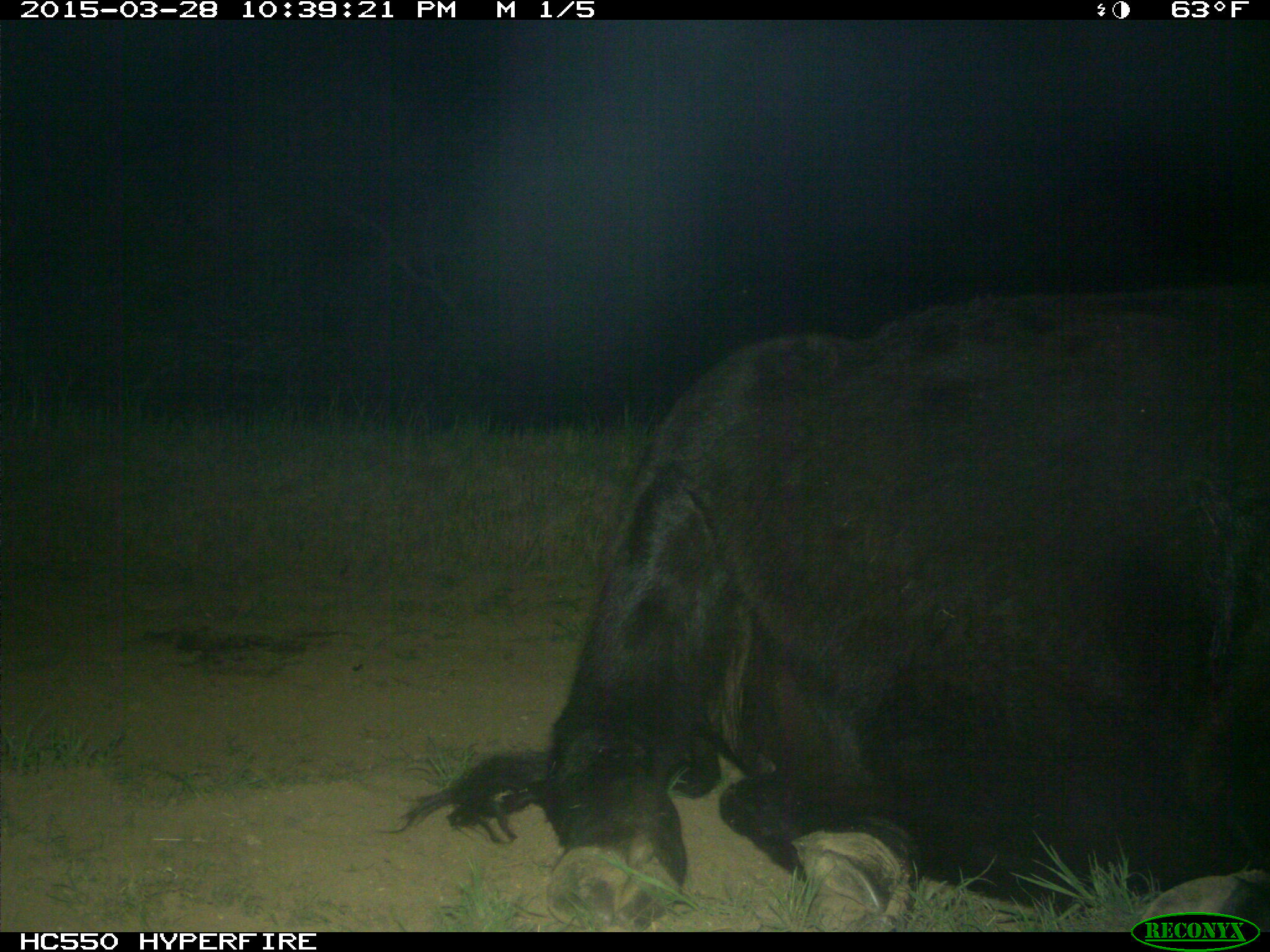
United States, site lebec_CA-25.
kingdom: Animalia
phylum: Chordata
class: Mammalia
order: Artiodactyla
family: Bovidae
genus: Bos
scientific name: Bos taurus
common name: domestic cow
Bos taurus (domestic cow).